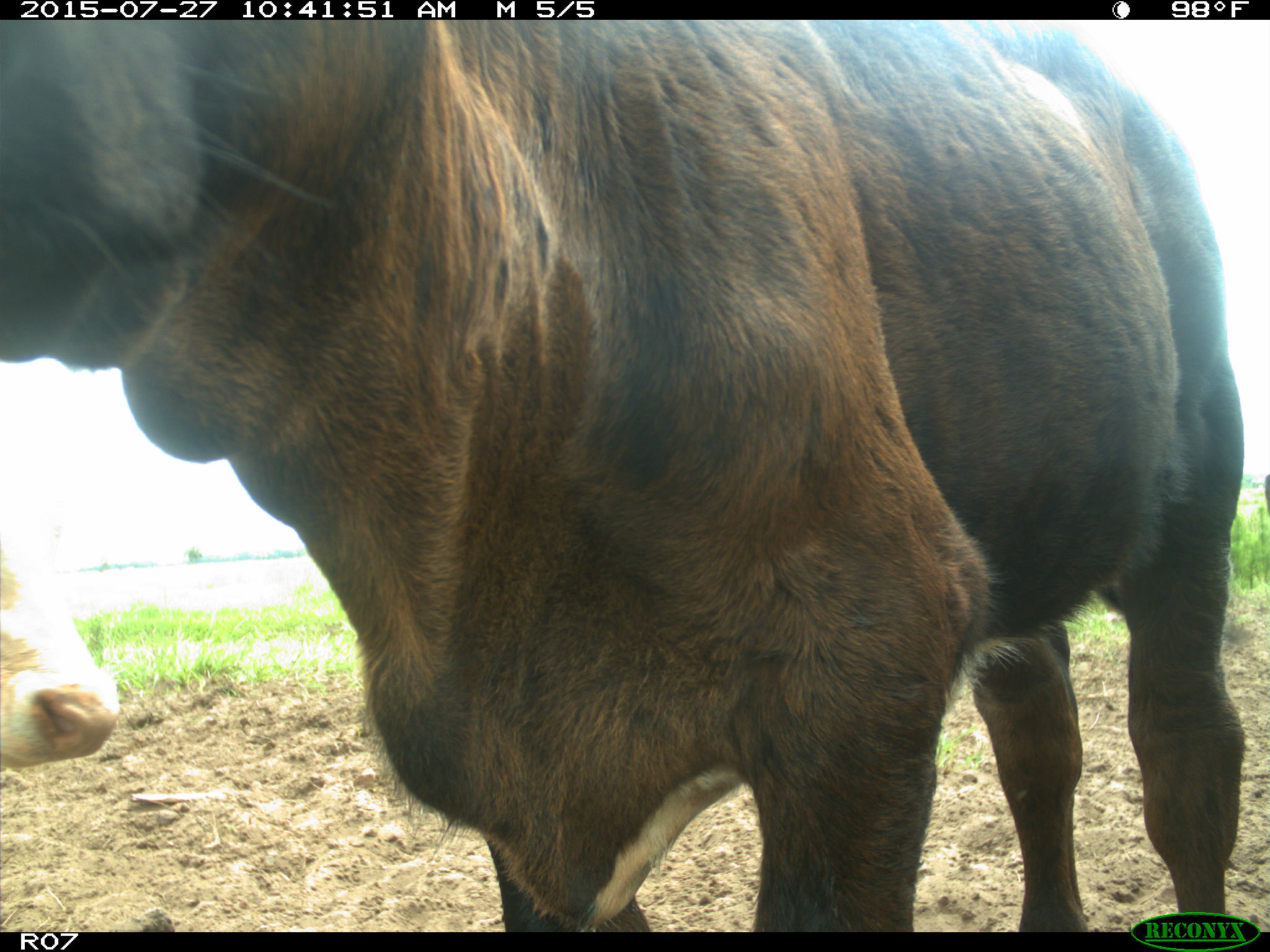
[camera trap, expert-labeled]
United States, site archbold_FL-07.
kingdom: Animalia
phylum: Chordata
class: Mammalia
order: Artiodactyla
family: Bovidae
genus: Bos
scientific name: Bos taurus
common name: domestic cow